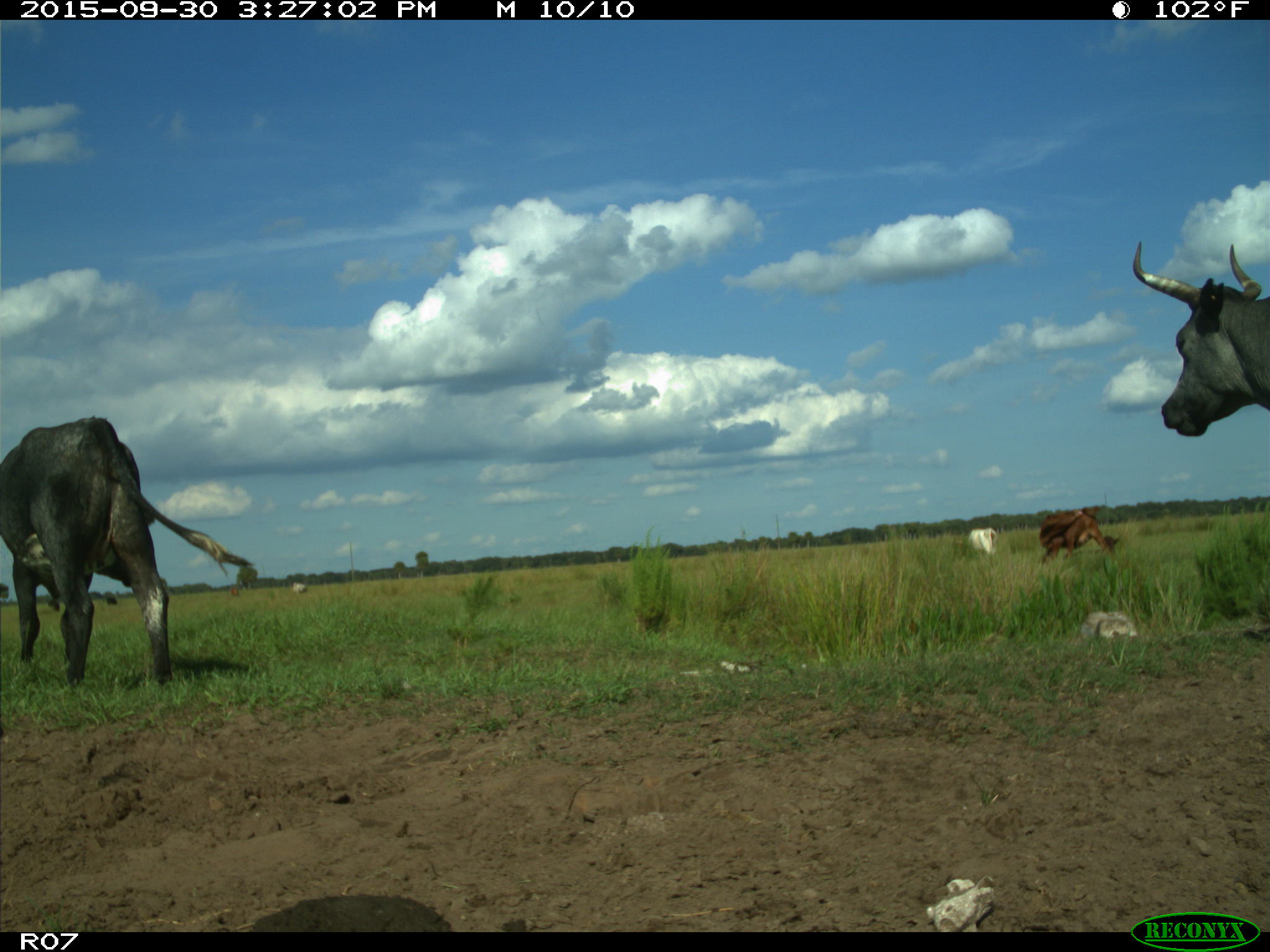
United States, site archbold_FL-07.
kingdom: Animalia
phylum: Chordata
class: Mammalia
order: Artiodactyla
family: Bovidae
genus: Bos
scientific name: Bos taurus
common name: domestic cow